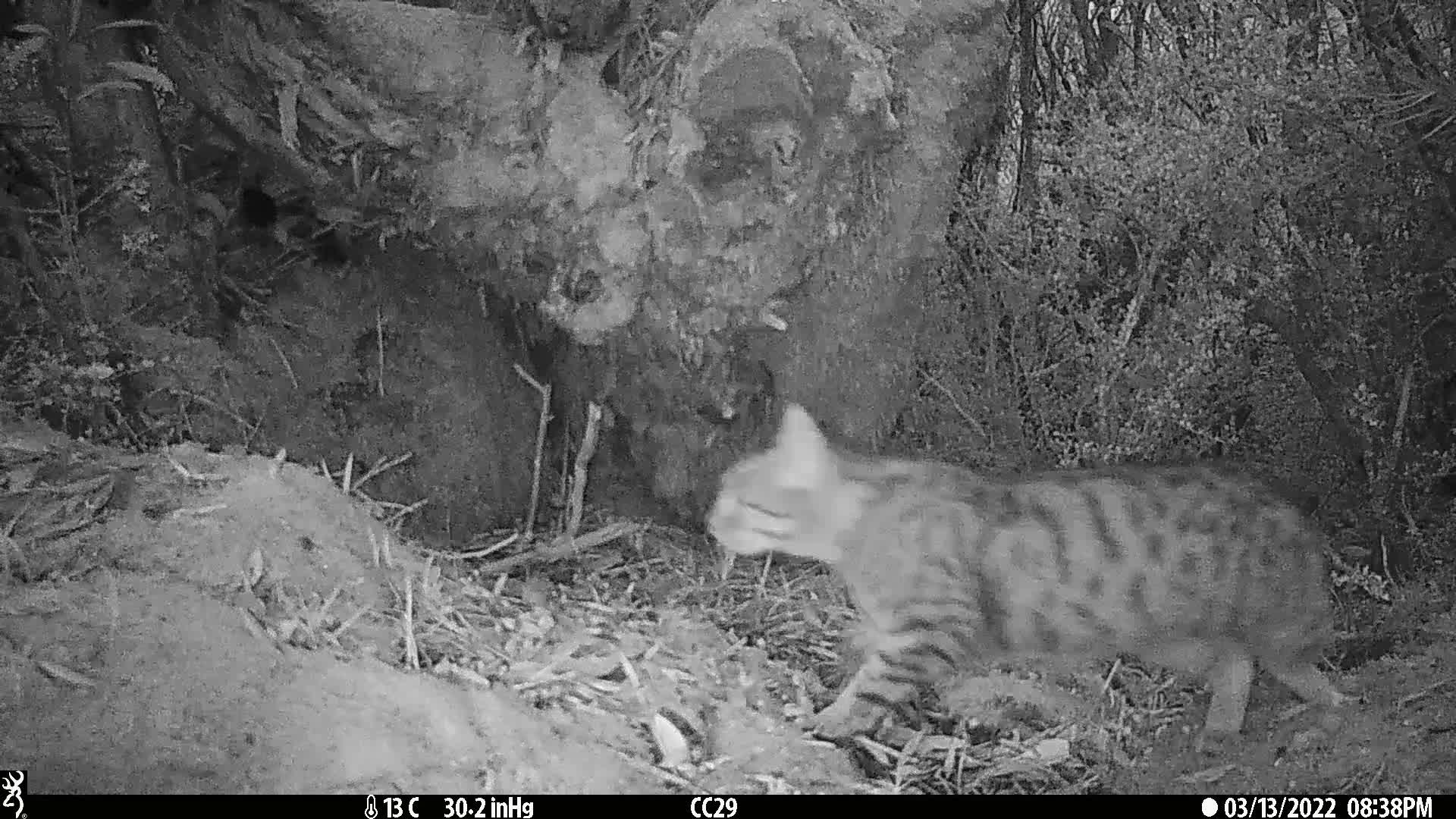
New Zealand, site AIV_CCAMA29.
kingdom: Animalia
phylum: Chordata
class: Mammalia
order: Carnivora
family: Felidae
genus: Felis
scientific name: Felis catus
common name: domestic cat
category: cat